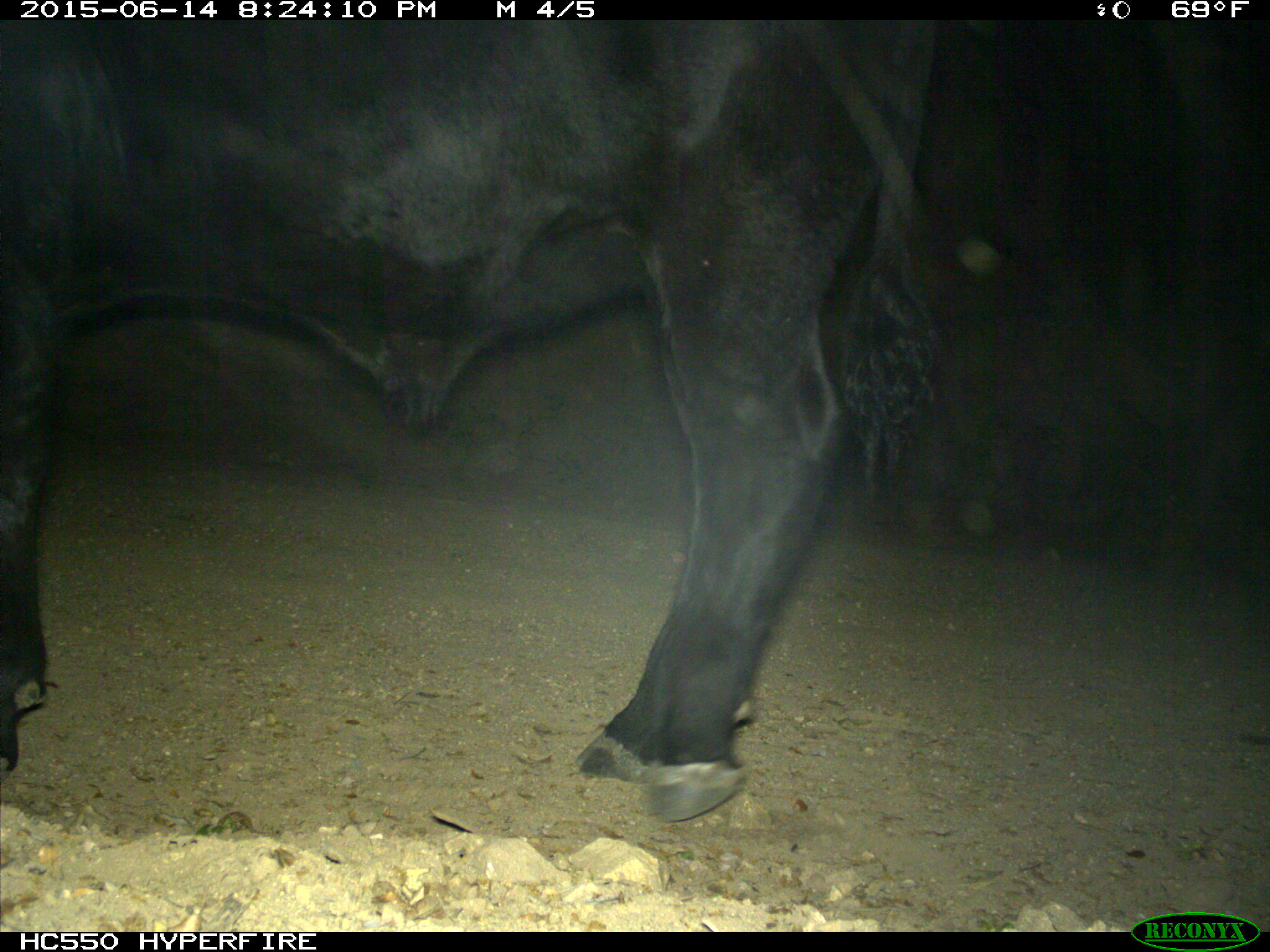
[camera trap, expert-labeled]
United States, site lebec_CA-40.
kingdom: Animalia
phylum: Chordata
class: Mammalia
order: Artiodactyla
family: Bovidae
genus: Bos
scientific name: Bos taurus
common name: domestic cow